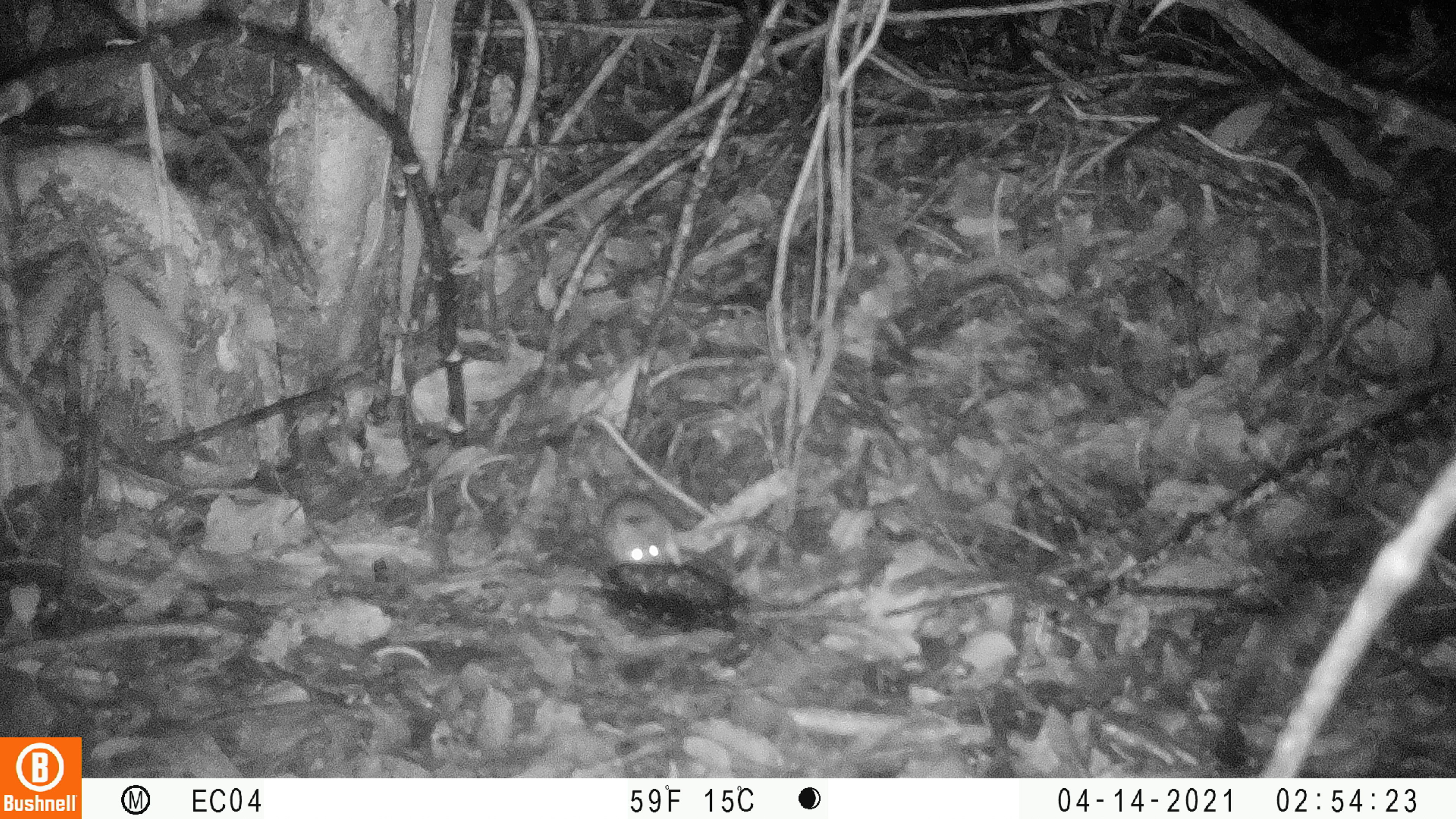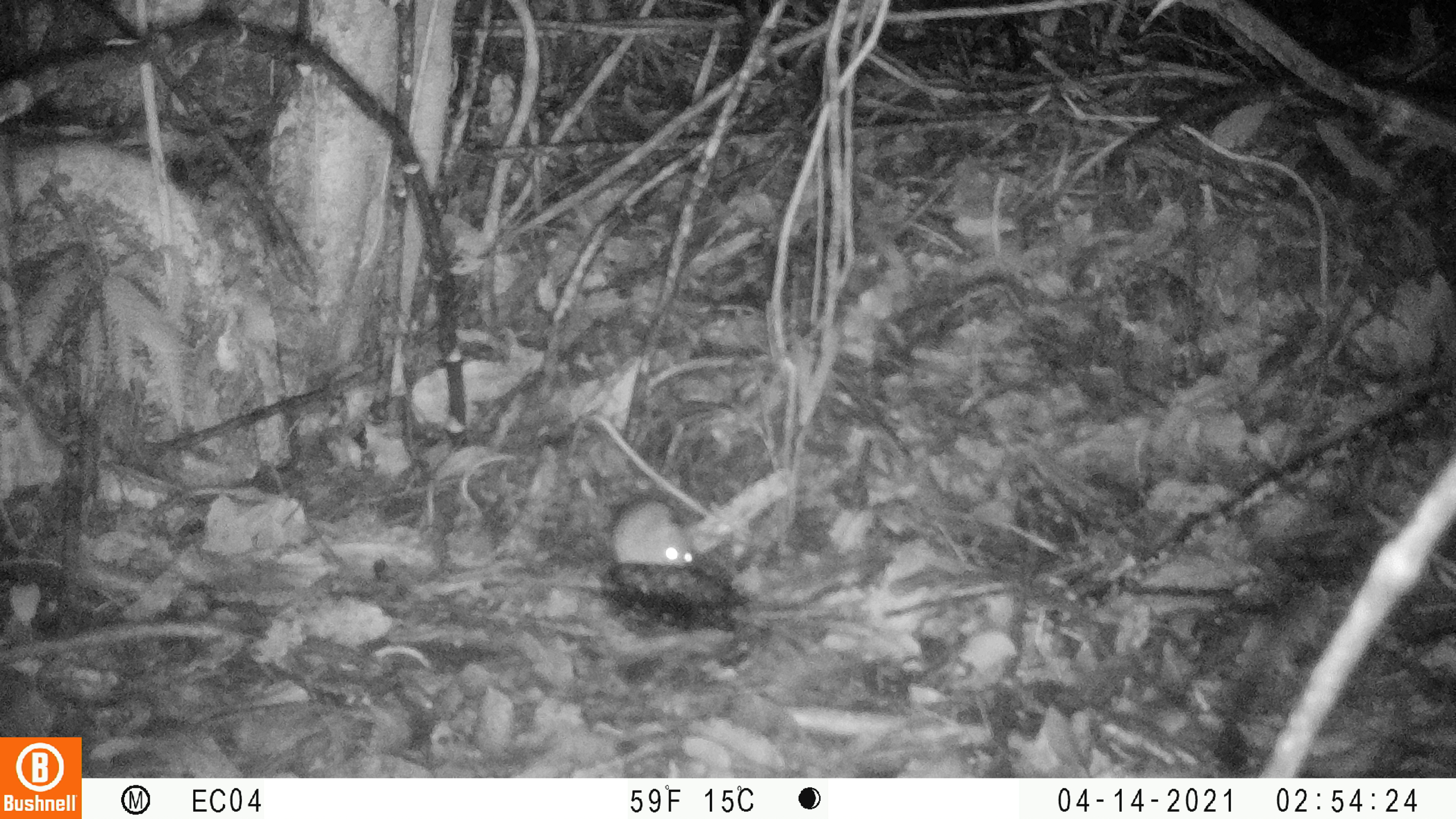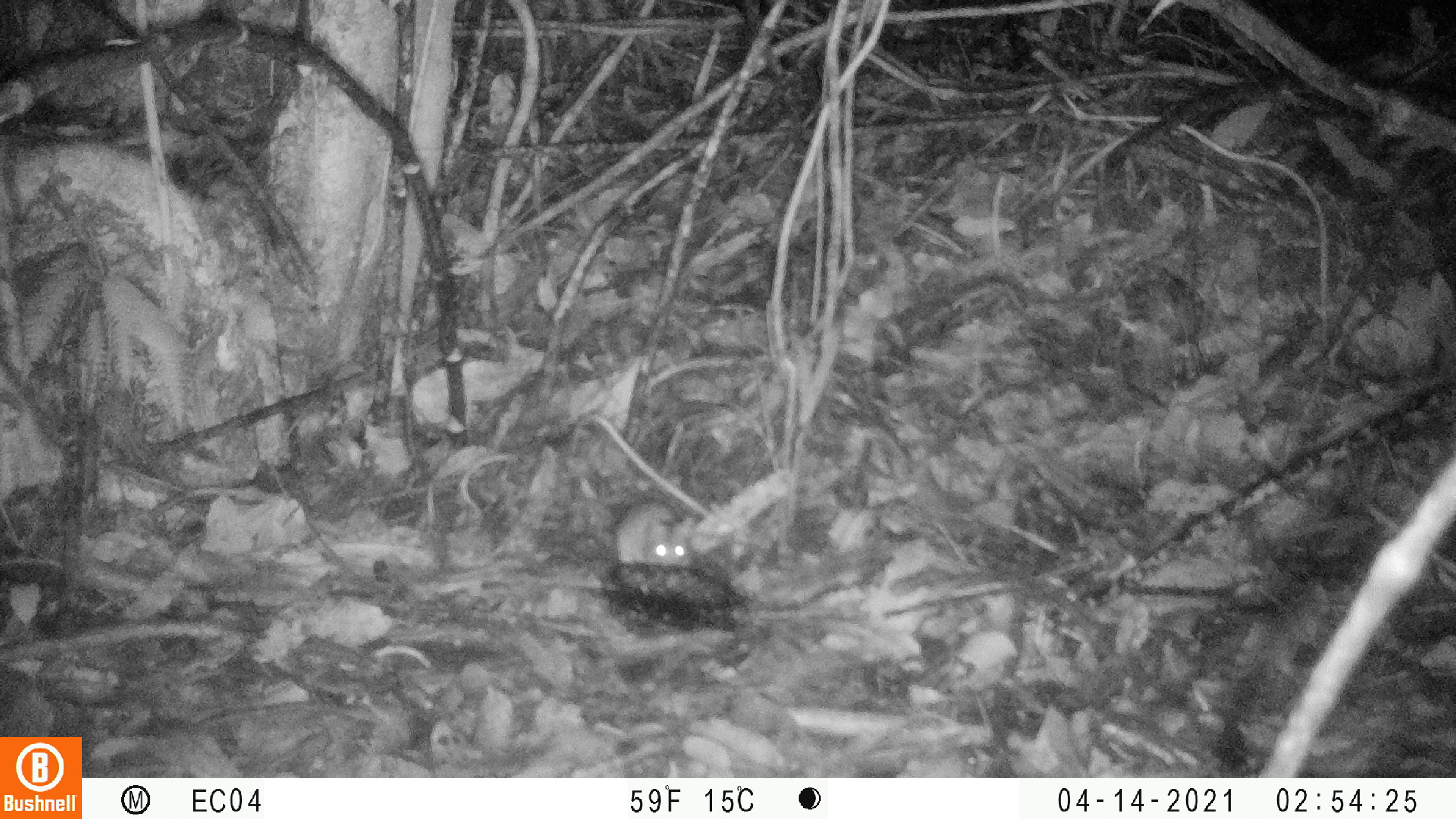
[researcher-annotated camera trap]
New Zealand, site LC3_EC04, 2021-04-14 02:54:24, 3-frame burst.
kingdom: Animalia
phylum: Chordata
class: Mammalia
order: Rodentia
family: Muridae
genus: Rattus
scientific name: Rattus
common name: rat